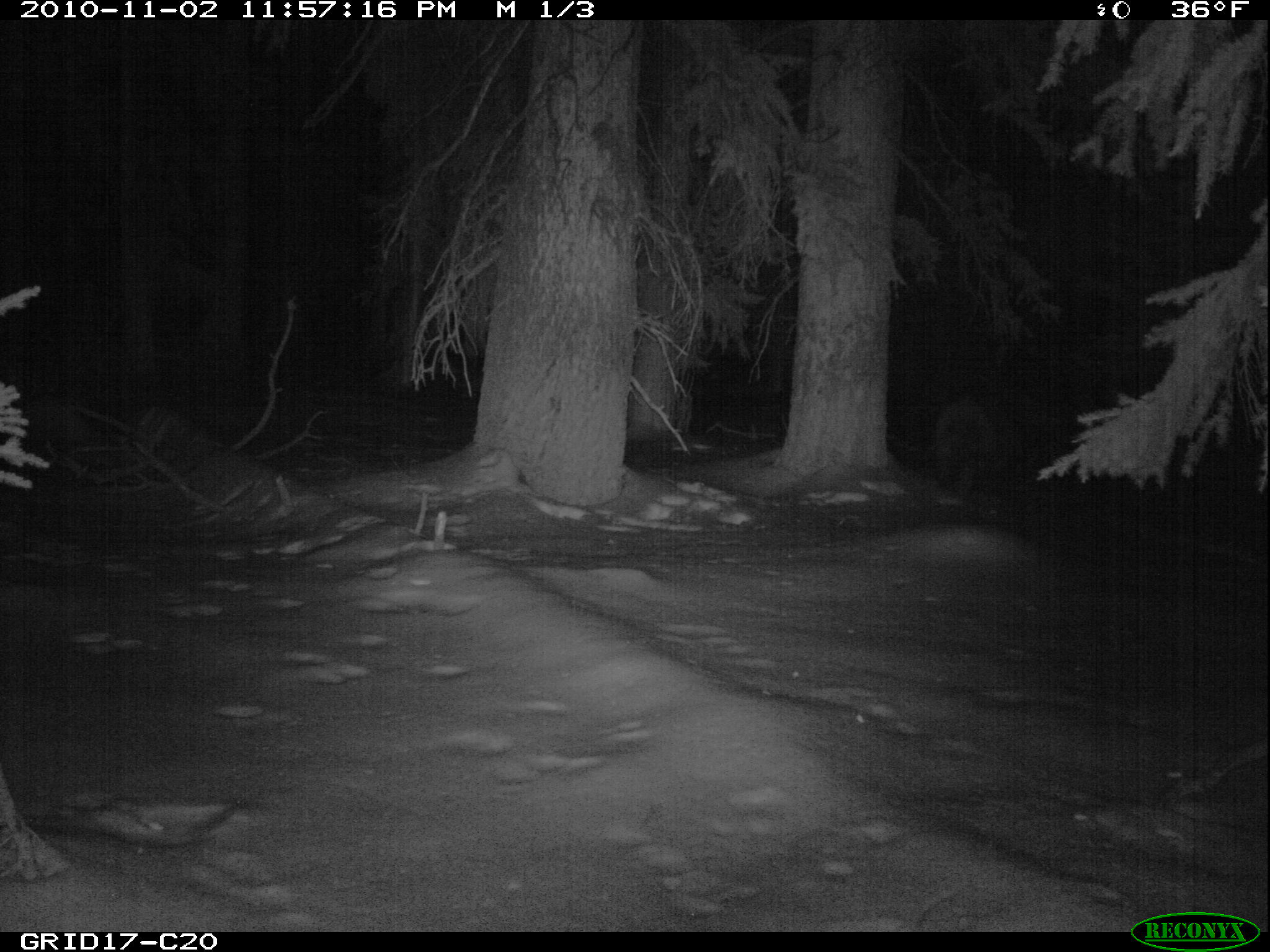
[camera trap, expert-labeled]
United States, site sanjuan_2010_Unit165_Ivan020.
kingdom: Animalia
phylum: Chordata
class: Mammalia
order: Carnivora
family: Ursidae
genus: Ursus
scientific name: Ursus americanus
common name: american black bear